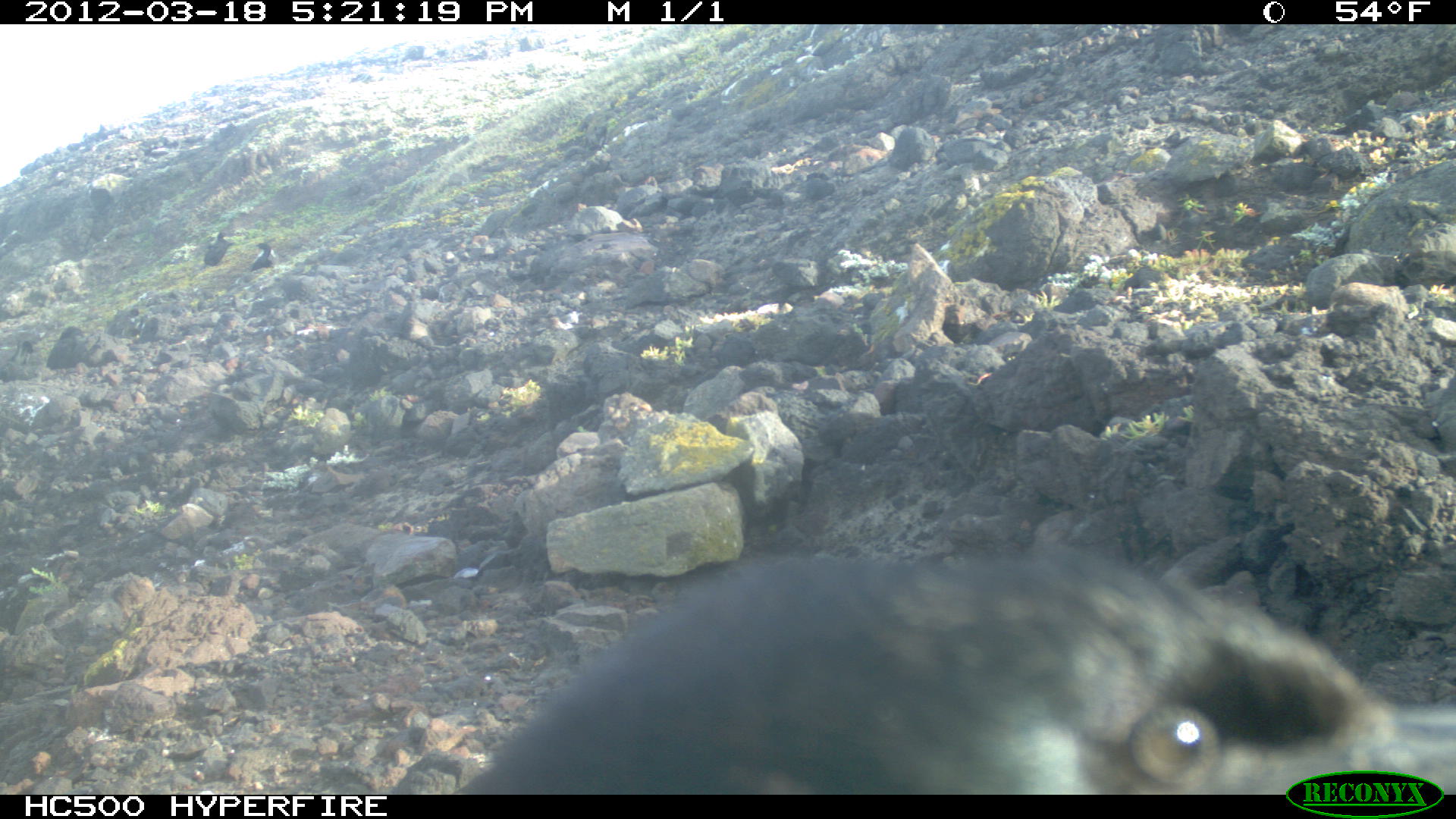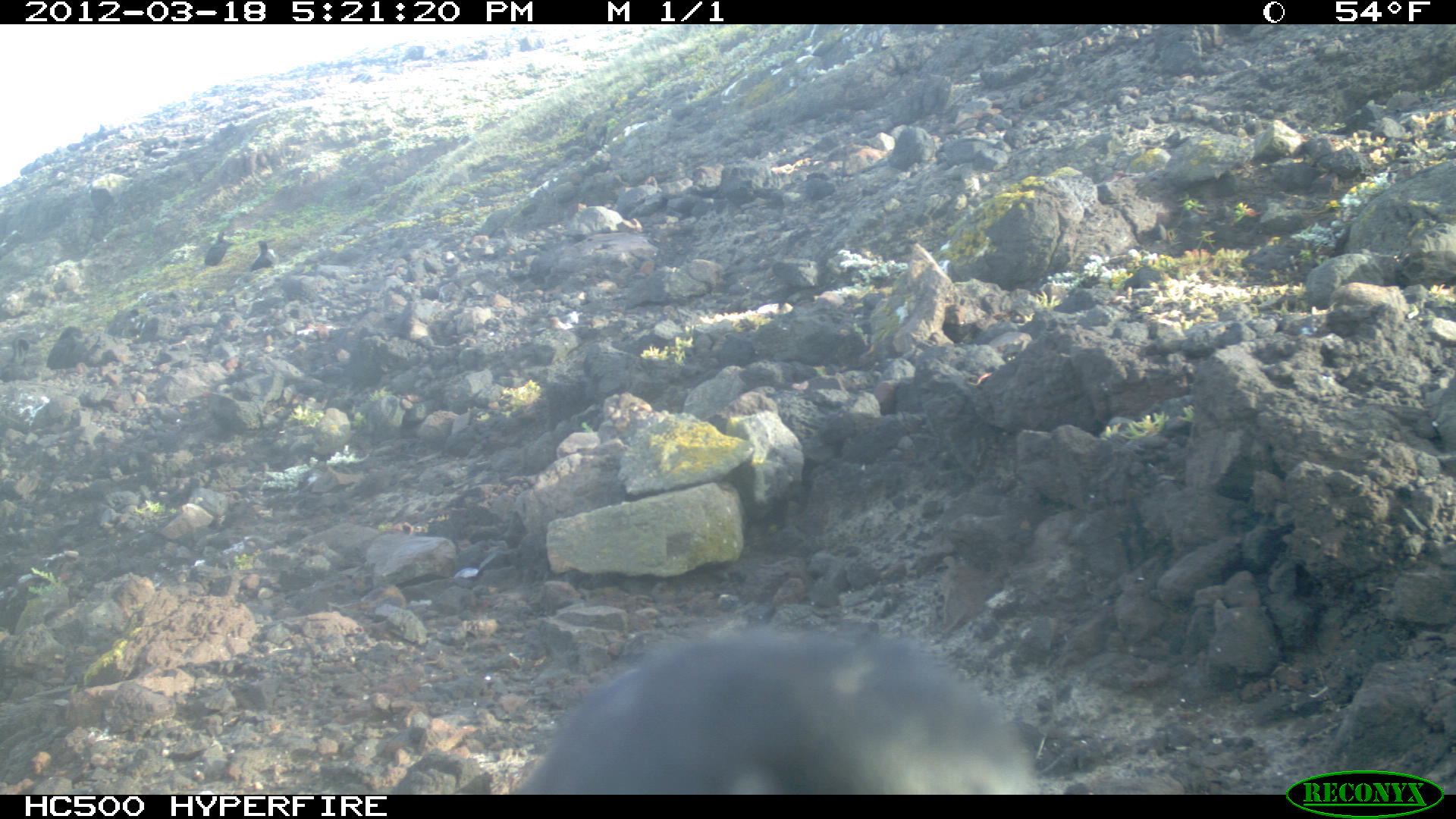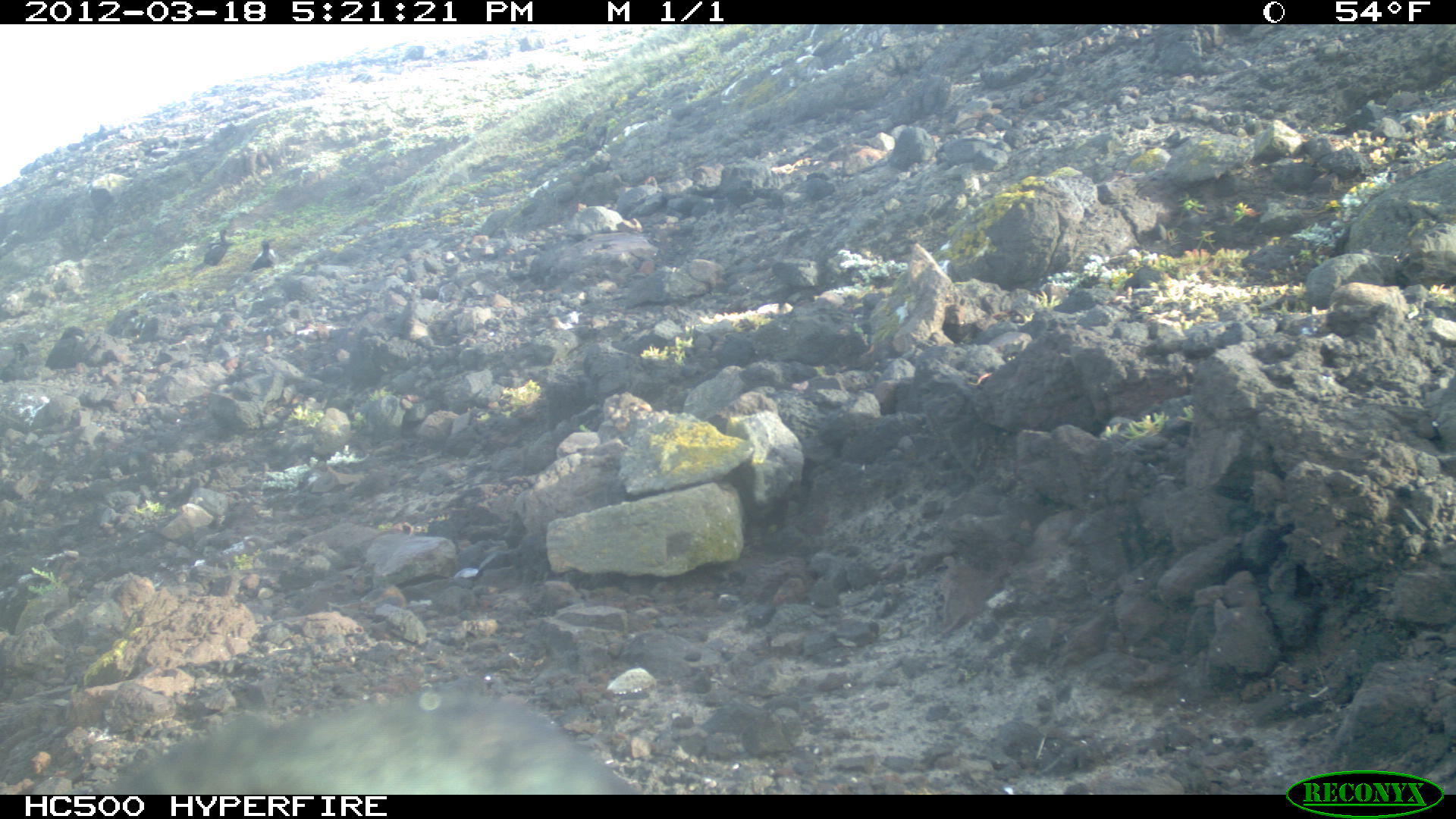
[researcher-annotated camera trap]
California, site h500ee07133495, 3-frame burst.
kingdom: Animalia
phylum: Chordata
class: Aves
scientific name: Aves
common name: bird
Bird (Aves).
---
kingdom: Animalia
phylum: Chordata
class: Mammalia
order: Carnivora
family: Canidae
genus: Urocyon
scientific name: Urocyon littoralis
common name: island fox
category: fox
Fox (island fox) (Urocyon littoralis).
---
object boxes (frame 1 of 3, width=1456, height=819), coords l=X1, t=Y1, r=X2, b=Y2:
bird: l=452, t=554, r=1455, b=795; l=203, t=231, r=231, b=265; l=249, t=242, r=276, b=272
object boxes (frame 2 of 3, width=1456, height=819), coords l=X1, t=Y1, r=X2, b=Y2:
bird: l=513, t=600, r=1044, b=790; l=45, t=326, r=87, b=369; l=0, t=334, r=31, b=379; l=103, t=308, r=139, b=335; l=249, t=240, r=278, b=271; l=204, t=230, r=228, b=266; l=135, t=315, r=158, b=344; l=122, t=315, r=144, b=338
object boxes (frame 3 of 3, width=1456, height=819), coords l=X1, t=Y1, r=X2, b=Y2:
bird: l=203, t=228, r=228, b=267; l=249, t=238, r=275, b=271
fox: l=104, t=695, r=646, b=795